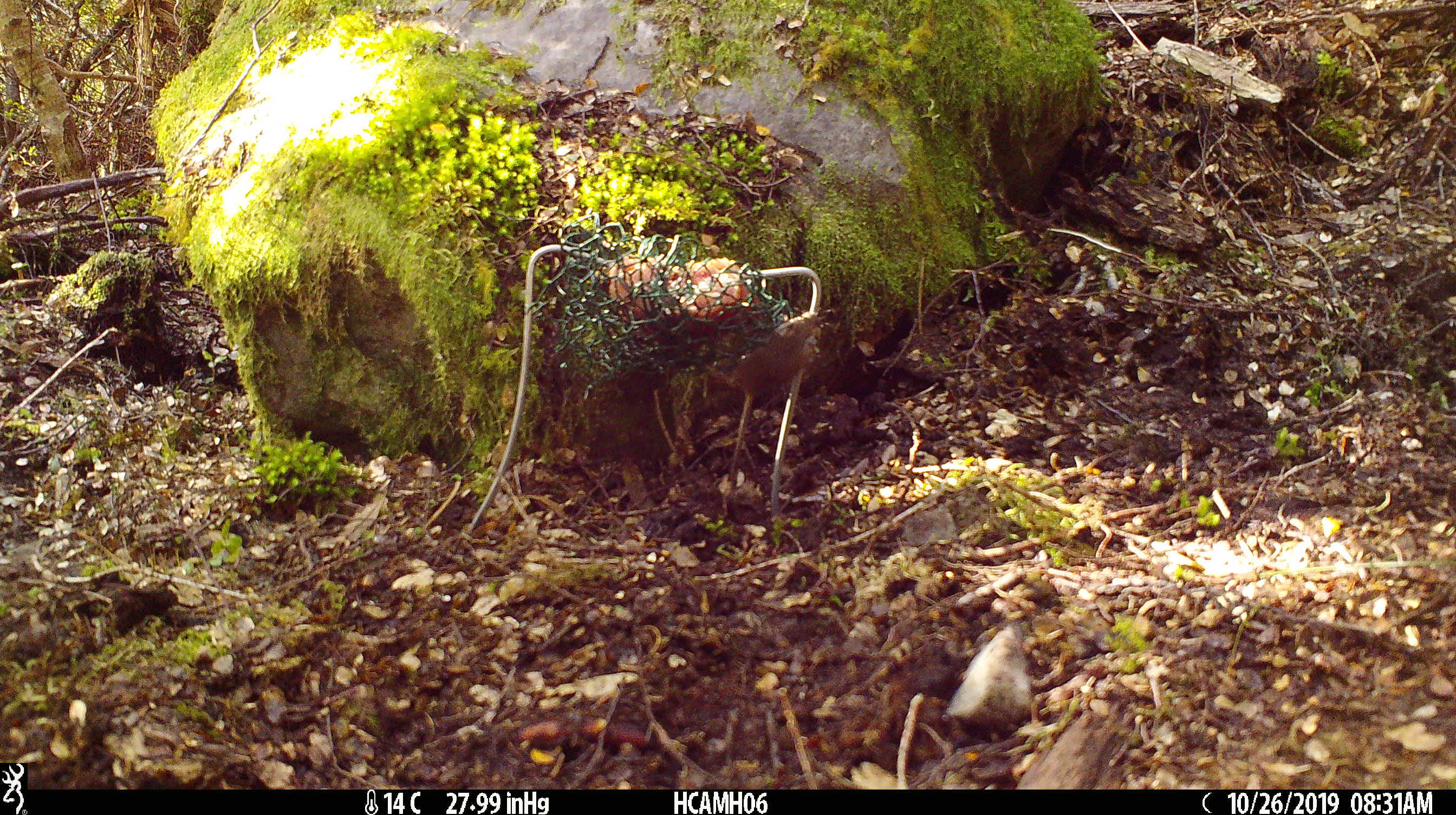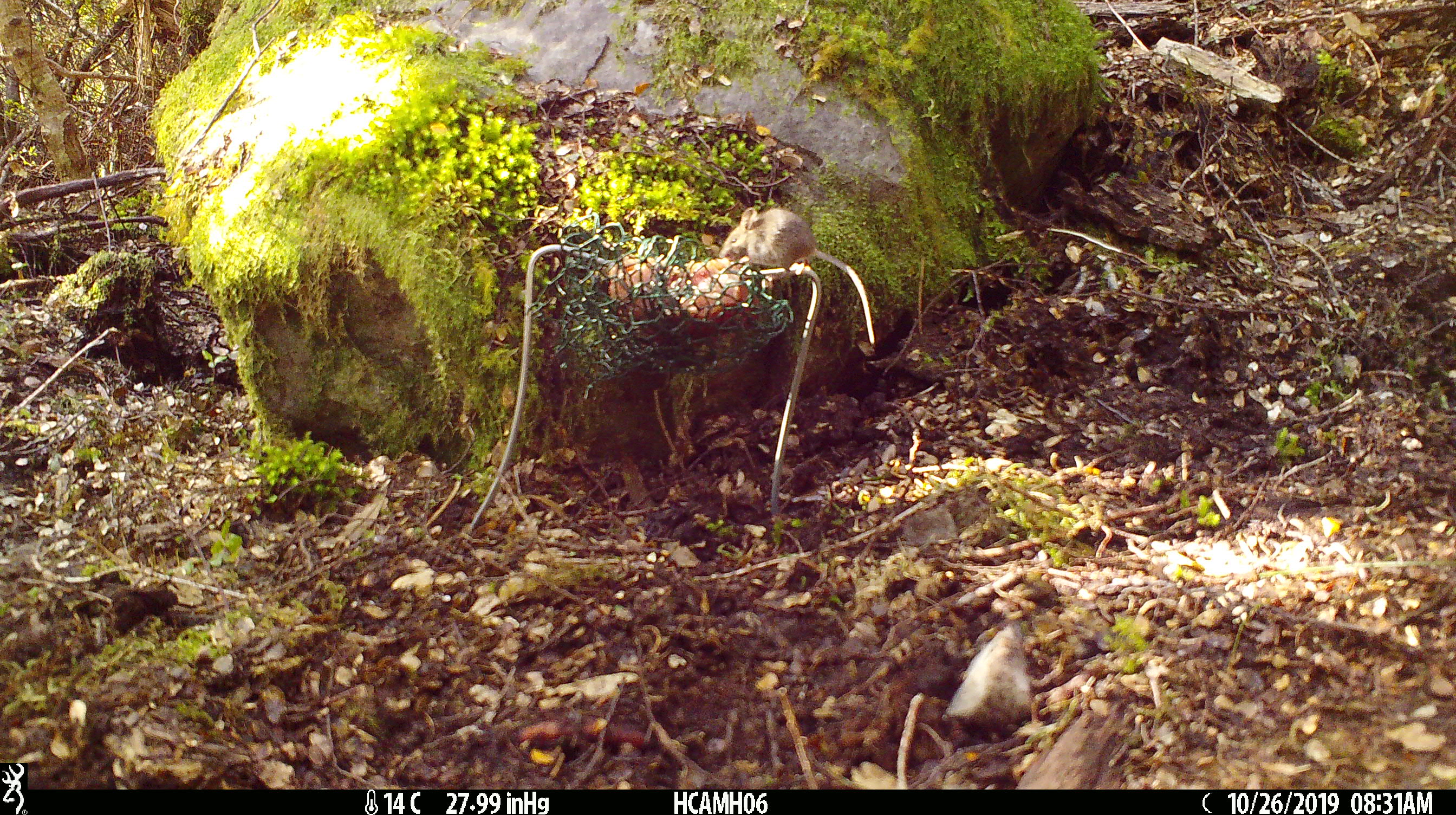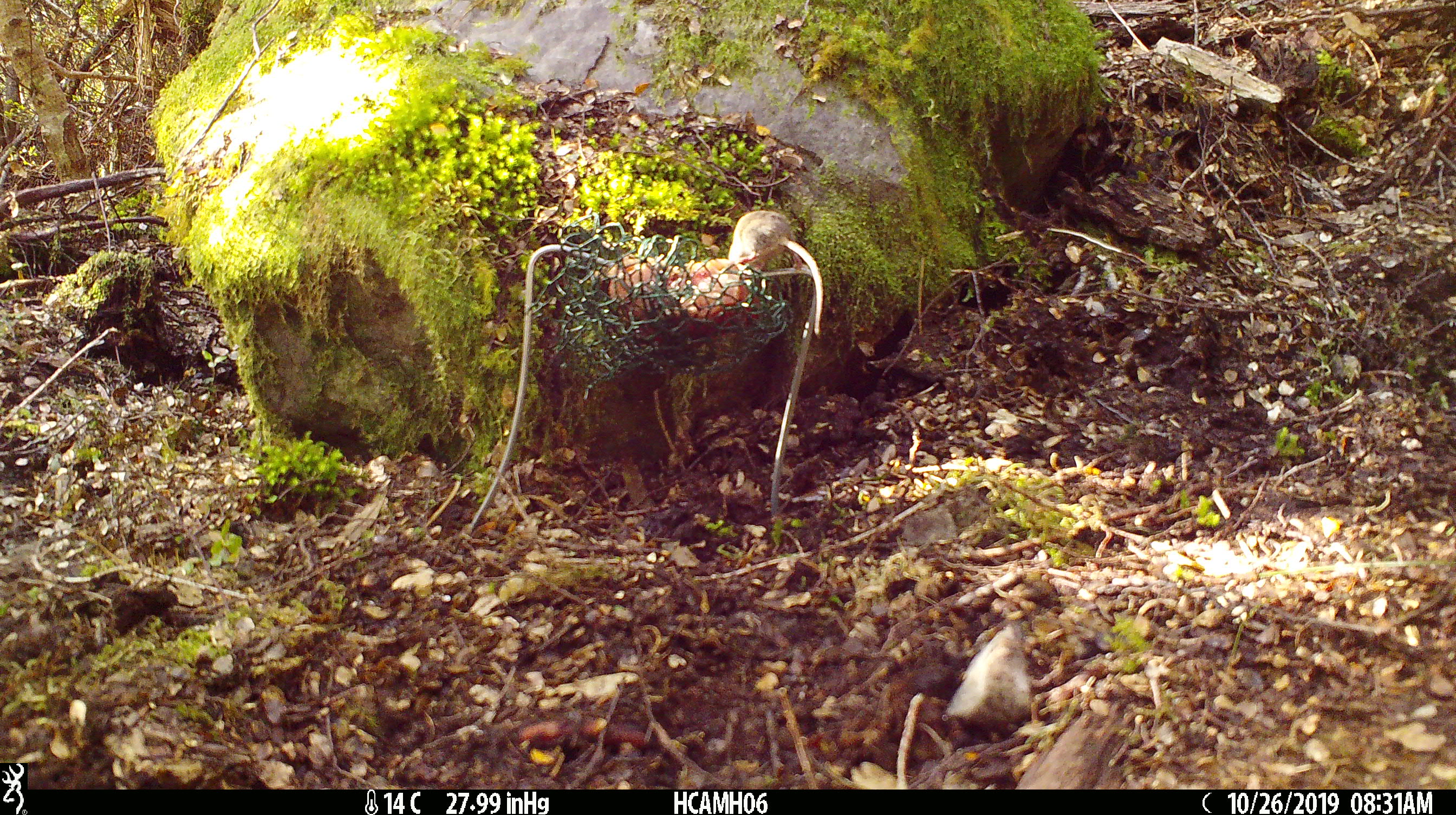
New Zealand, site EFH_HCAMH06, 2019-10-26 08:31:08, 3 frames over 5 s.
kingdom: Animalia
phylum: Chordata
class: Mammalia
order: Rodentia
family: Muridae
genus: Mus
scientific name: Mus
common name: mouse